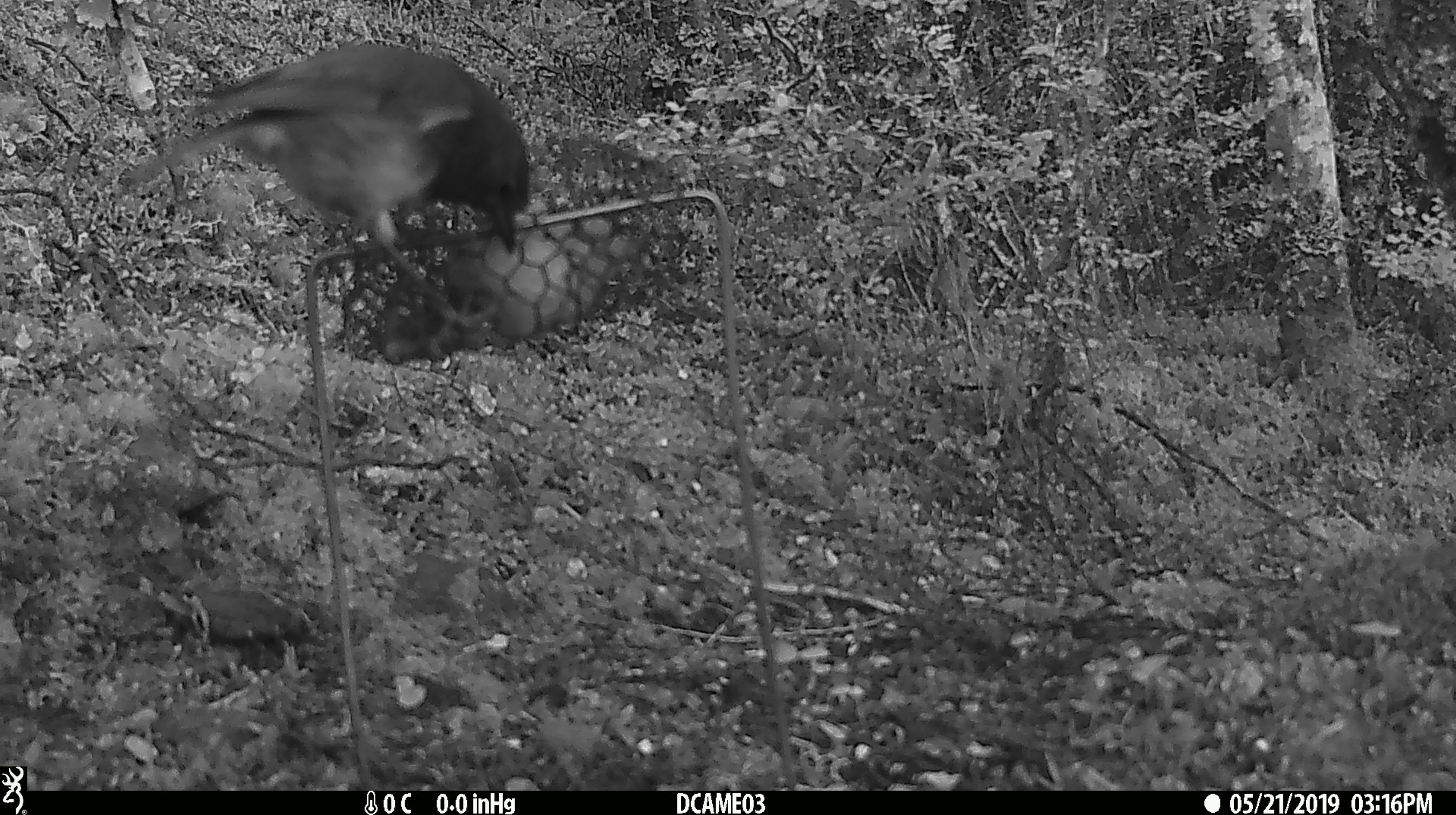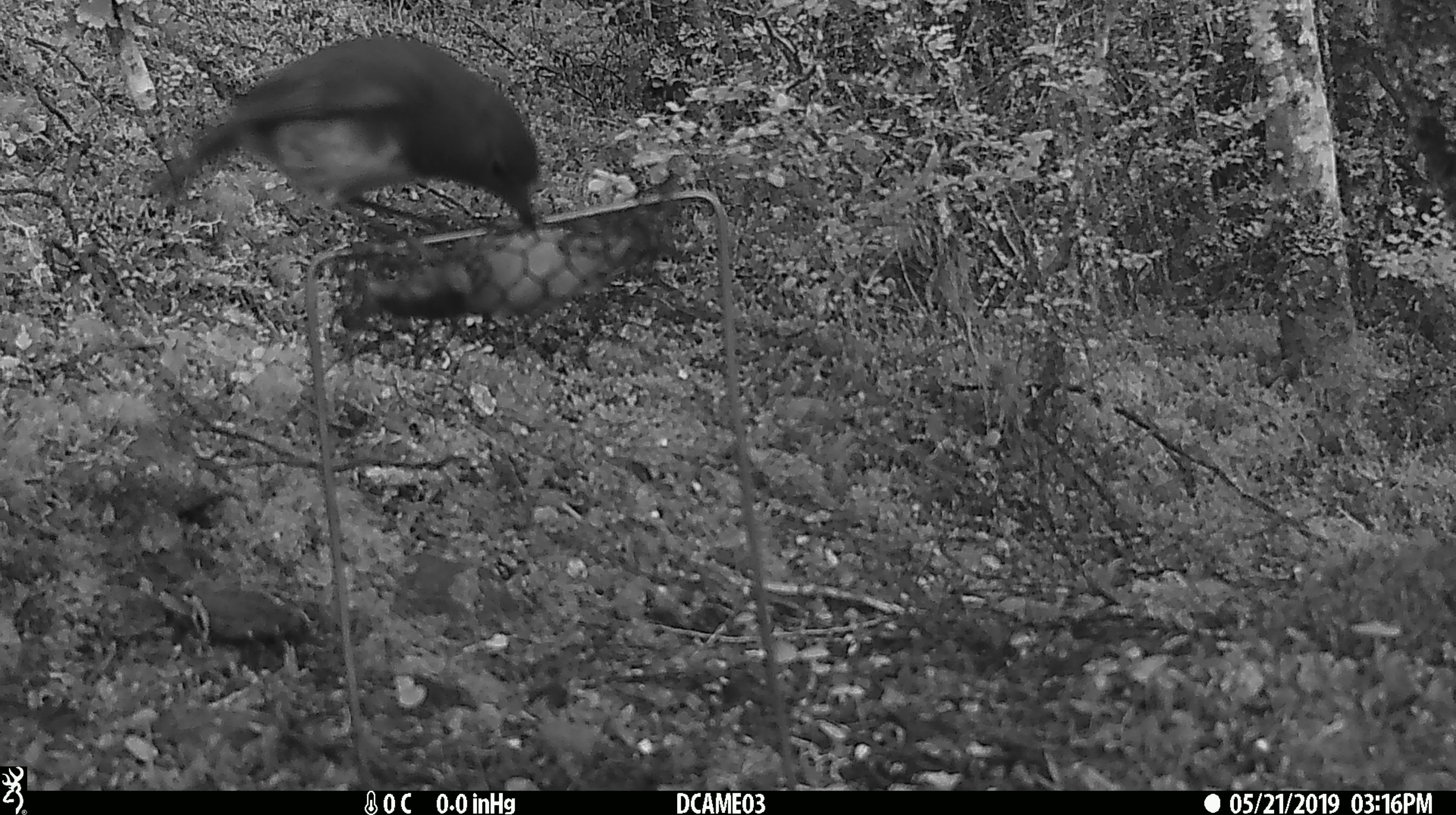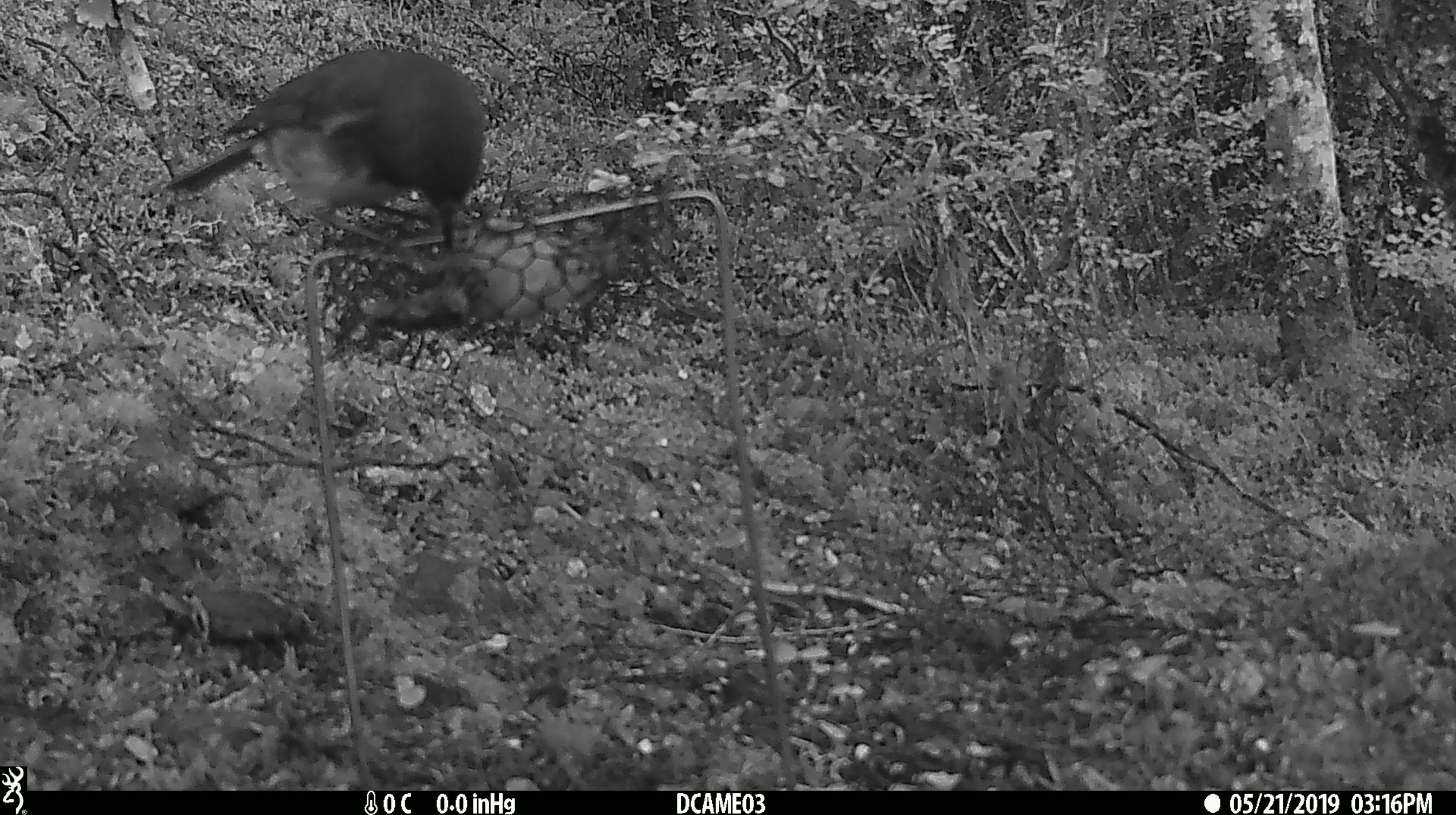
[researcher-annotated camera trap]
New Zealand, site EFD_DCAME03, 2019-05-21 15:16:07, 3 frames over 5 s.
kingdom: Animalia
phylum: Chordata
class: Aves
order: Passeriformes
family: Petroicidae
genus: Petroica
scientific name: Petroica australis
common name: new zealand robin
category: robin